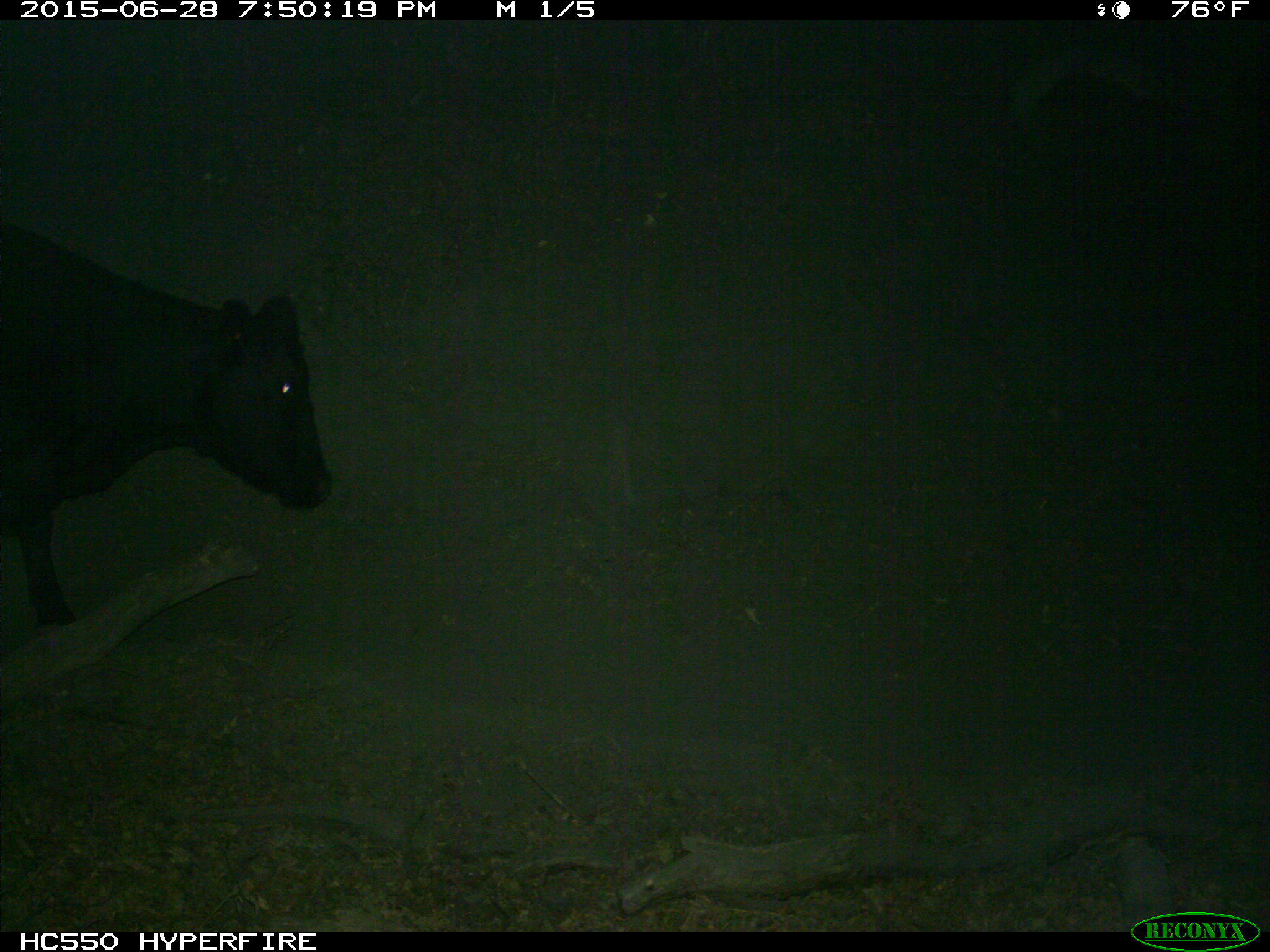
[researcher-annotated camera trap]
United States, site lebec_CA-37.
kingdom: Animalia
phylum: Chordata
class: Mammalia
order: Artiodactyla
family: Bovidae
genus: Bos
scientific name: Bos taurus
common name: domestic cow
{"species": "Bos taurus (domestic cow)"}